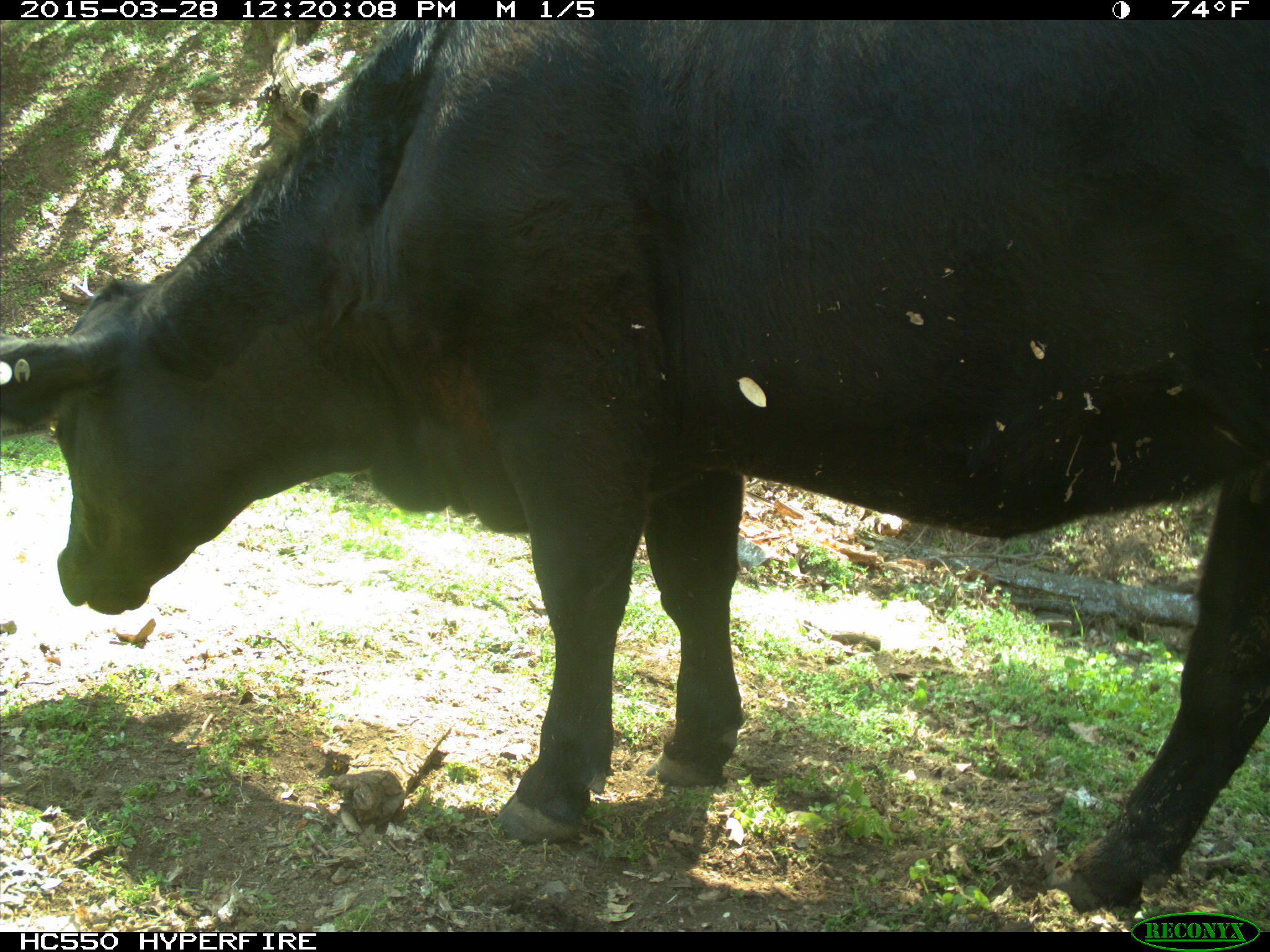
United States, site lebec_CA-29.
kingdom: Animalia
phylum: Chordata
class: Mammalia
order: Artiodactyla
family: Bovidae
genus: Bos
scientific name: Bos taurus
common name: domestic cow